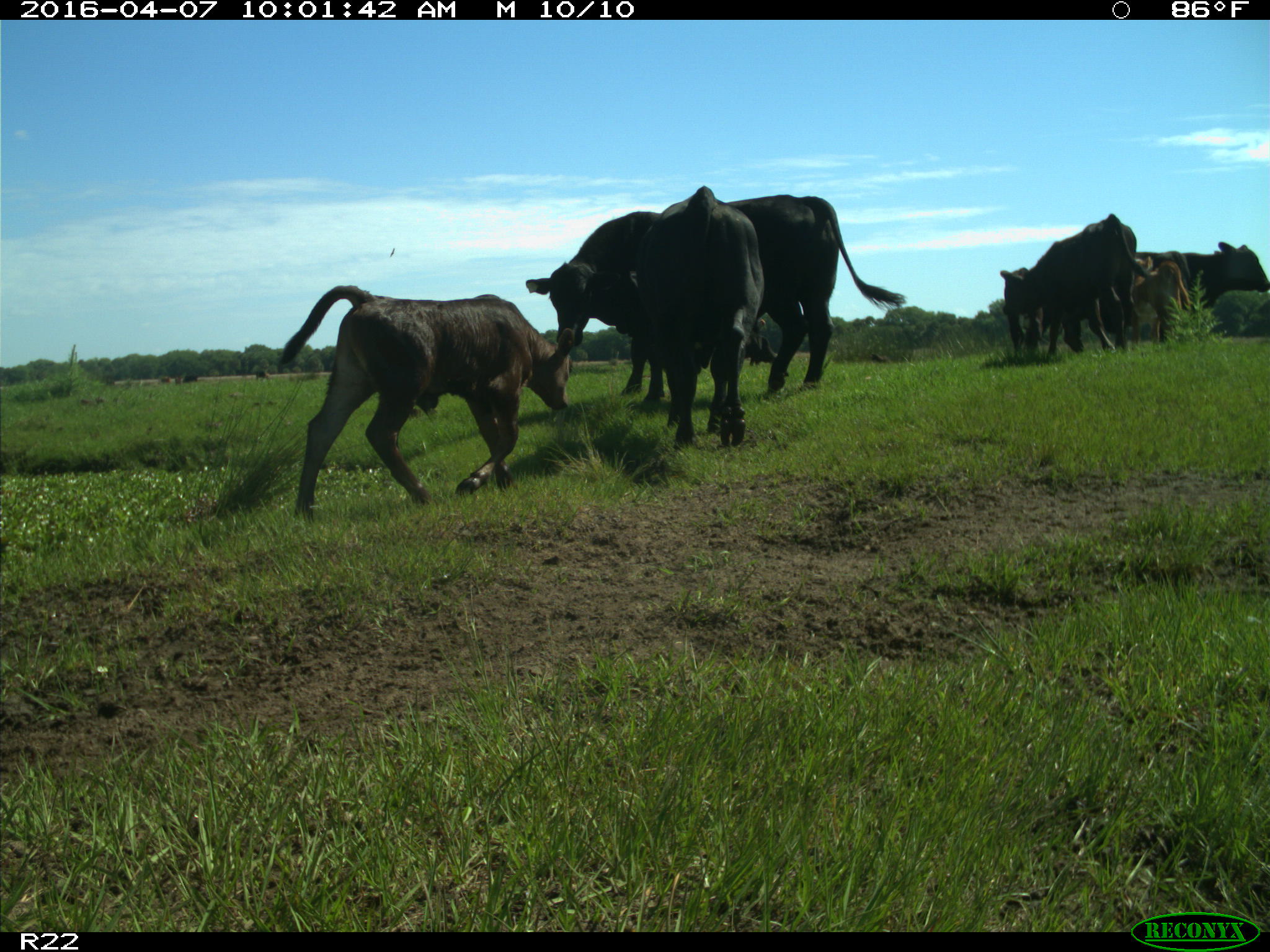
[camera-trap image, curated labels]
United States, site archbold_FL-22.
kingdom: Animalia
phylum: Chordata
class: Mammalia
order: Artiodactyla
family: Bovidae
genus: Bos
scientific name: Bos taurus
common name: domestic cow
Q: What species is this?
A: Bos taurus (domestic cow).